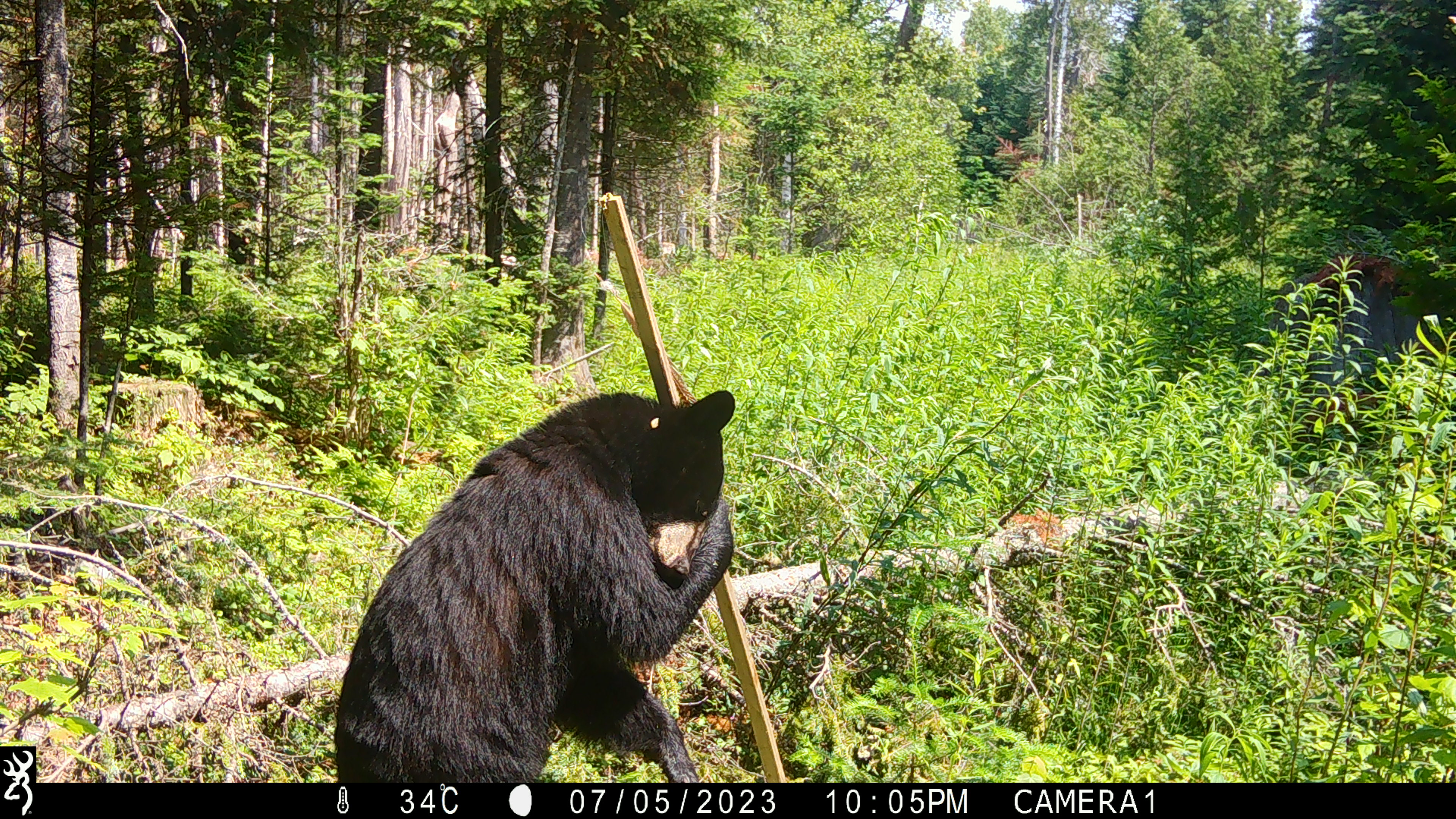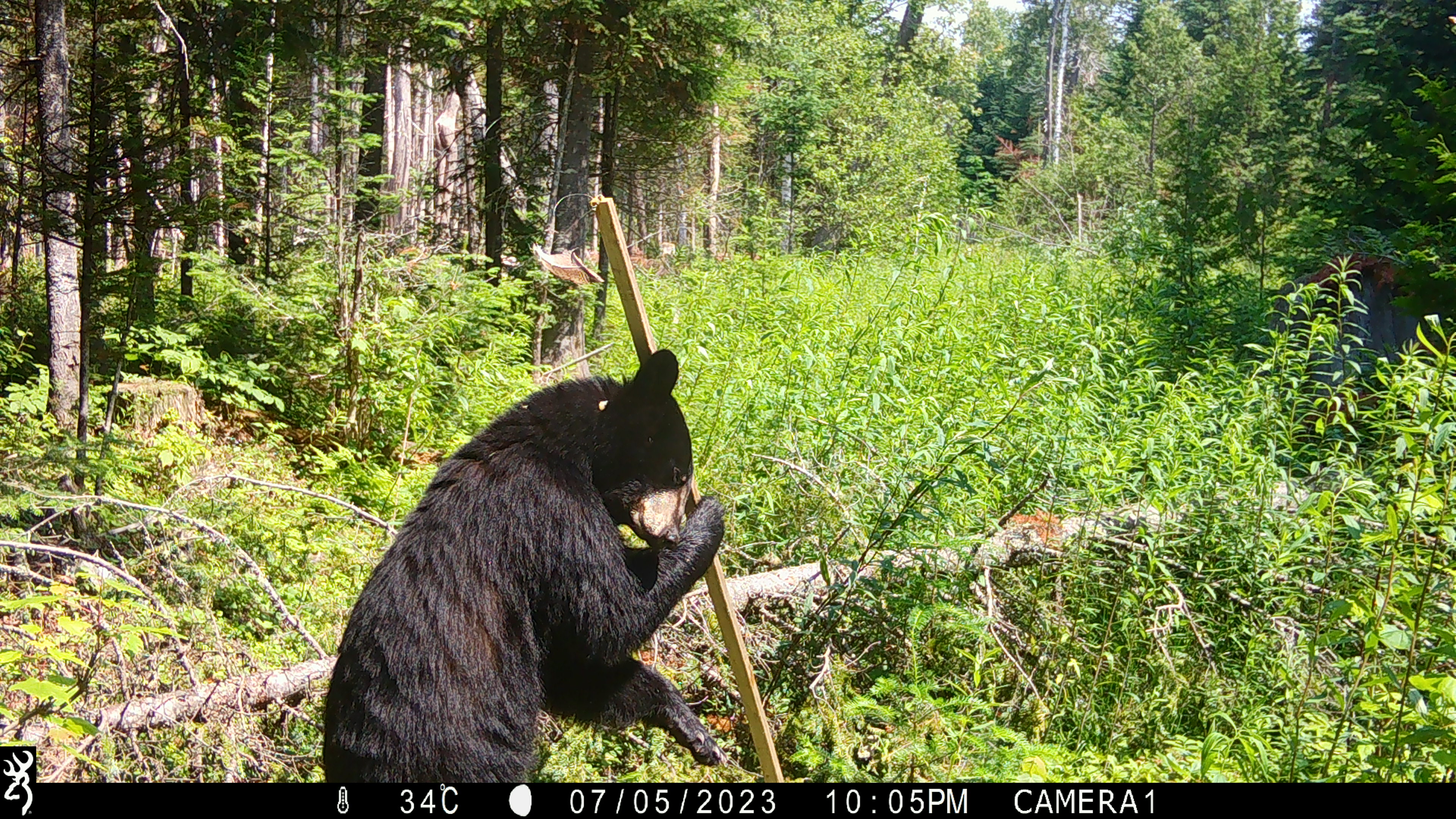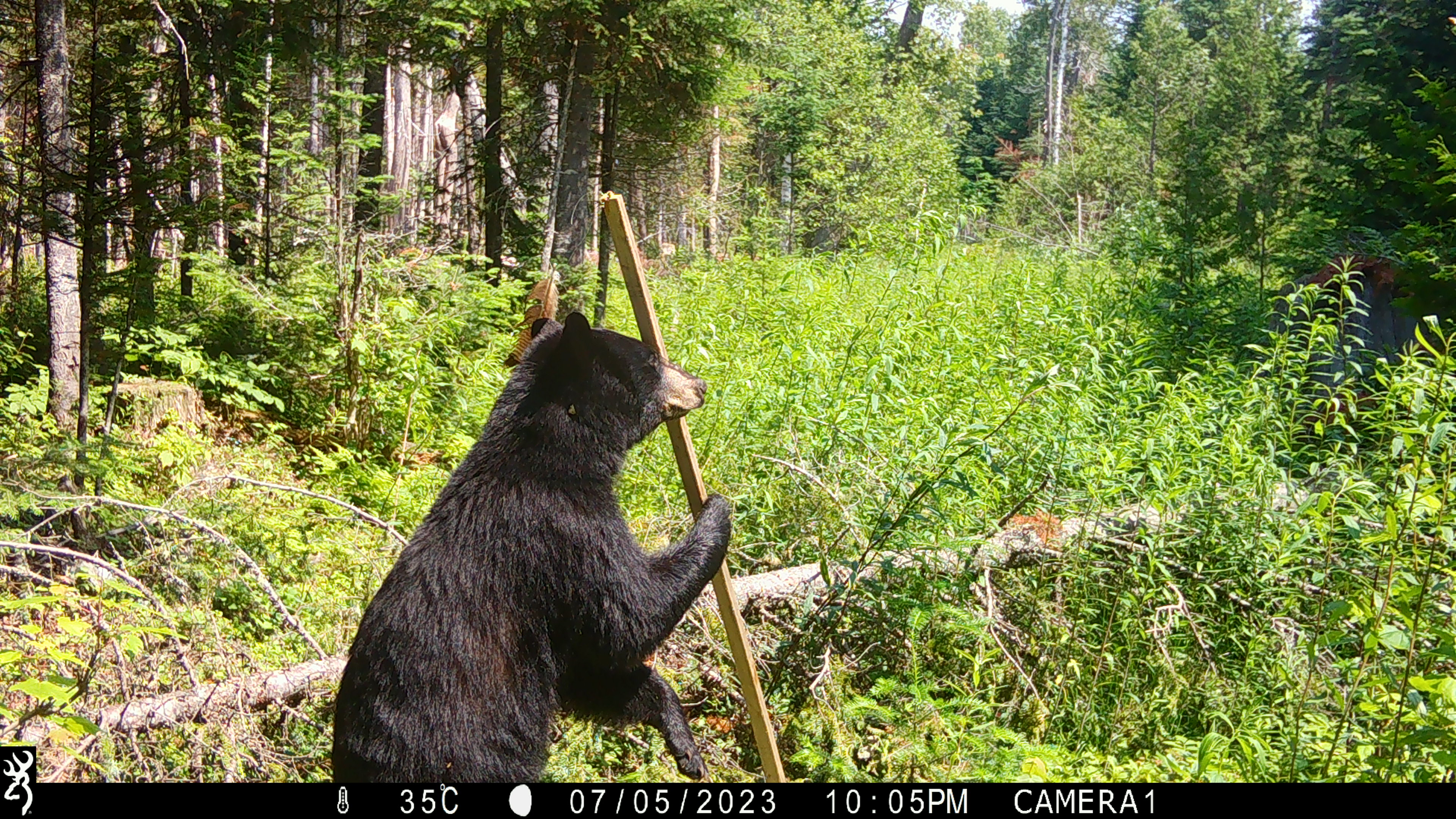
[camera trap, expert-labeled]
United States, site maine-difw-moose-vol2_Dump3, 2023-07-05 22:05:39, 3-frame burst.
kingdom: Animalia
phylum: Chordata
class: Mammalia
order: Carnivora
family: Ursidae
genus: Ursus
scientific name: Ursus americanus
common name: black bear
Black bear (Ursus americanus).